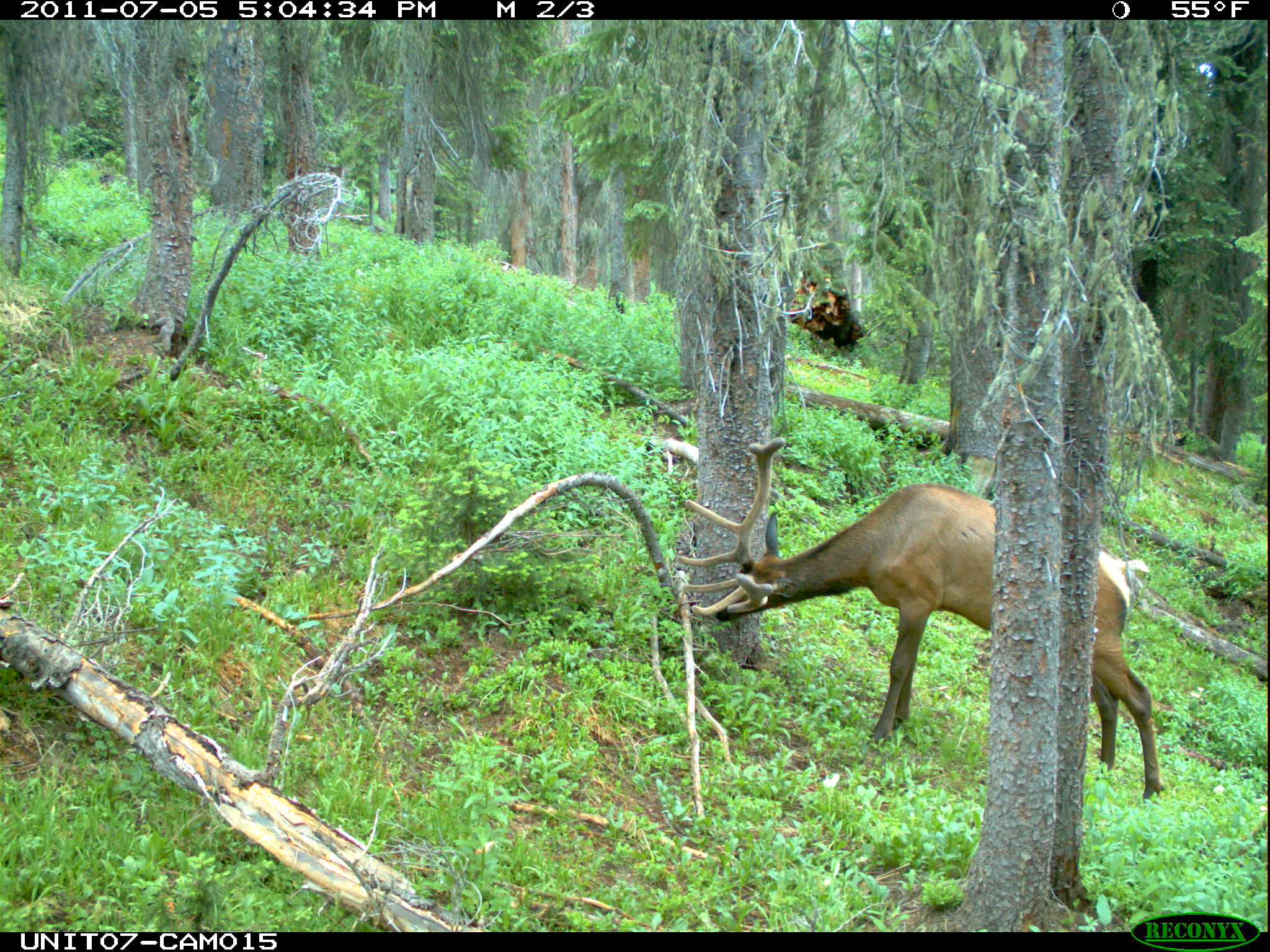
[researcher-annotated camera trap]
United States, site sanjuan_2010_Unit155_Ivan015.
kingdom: Animalia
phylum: Chordata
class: Mammalia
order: Artiodactyla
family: Cervidae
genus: Cervus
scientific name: Cervus elaphus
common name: red deer